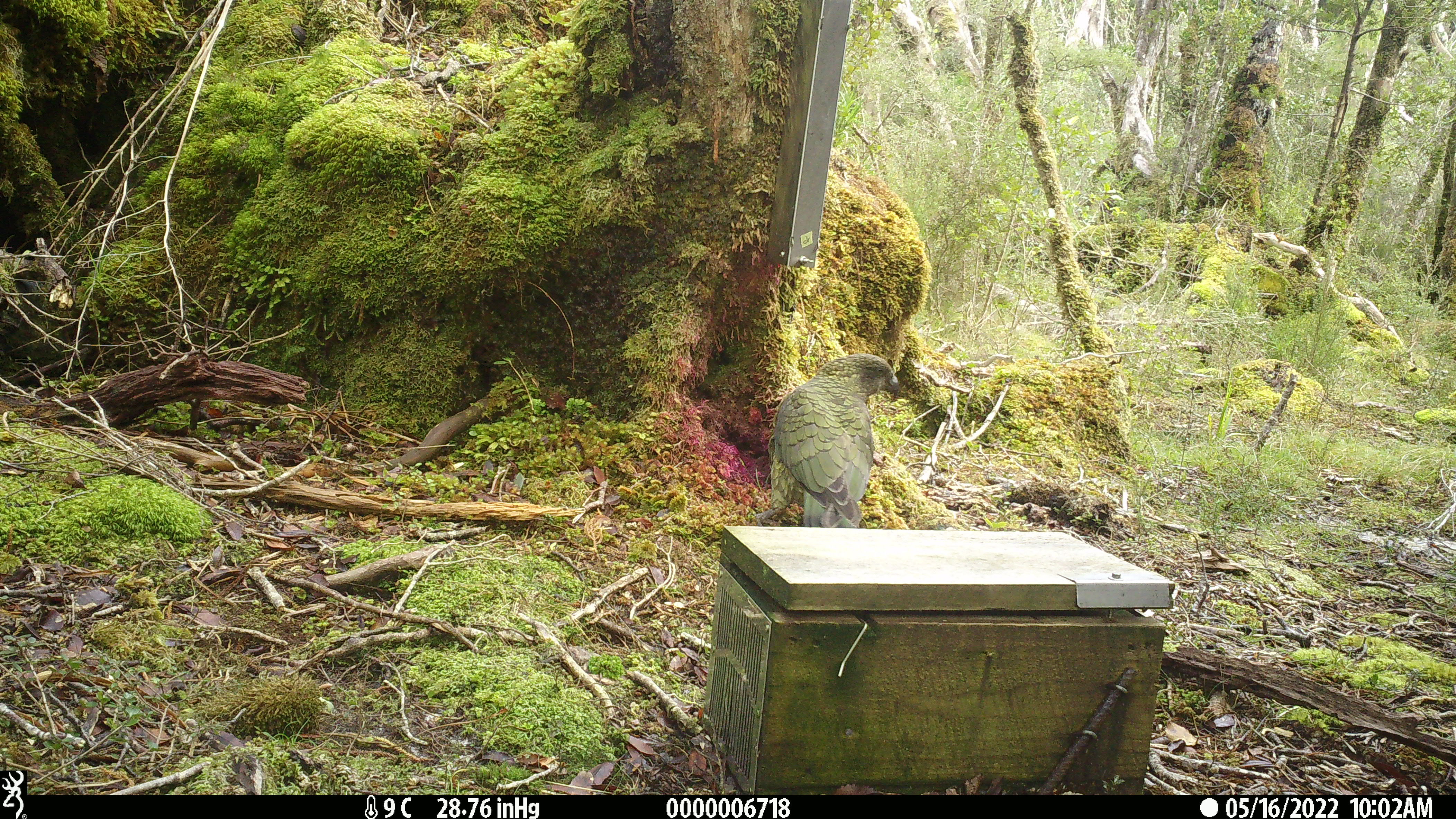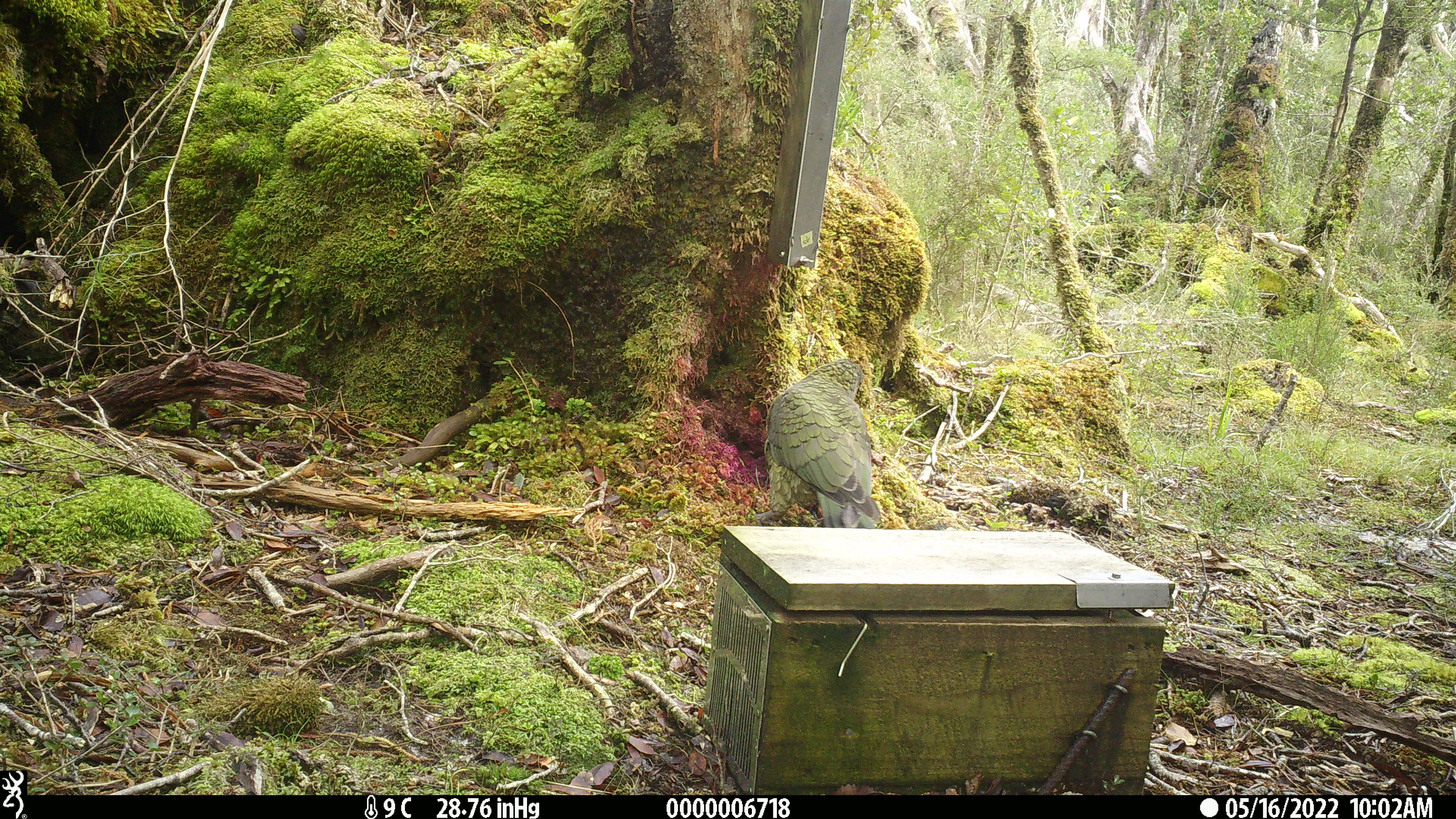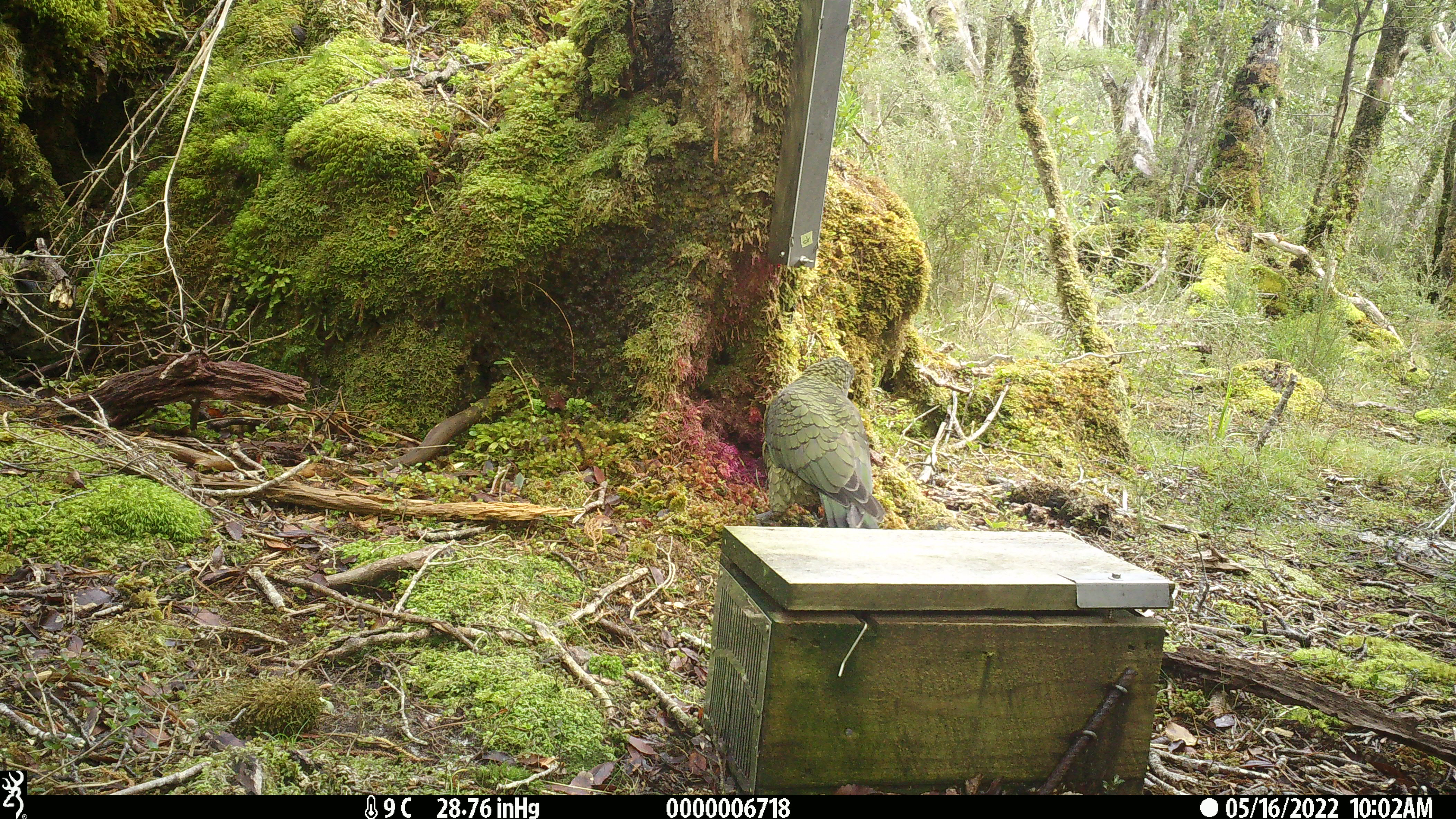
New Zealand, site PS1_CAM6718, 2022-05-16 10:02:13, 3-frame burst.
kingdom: Animalia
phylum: Chordata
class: Aves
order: Psittaciformes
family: Strigopidae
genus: Nestor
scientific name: Nestor notabilis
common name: kea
Kea (Nestor notabilis).